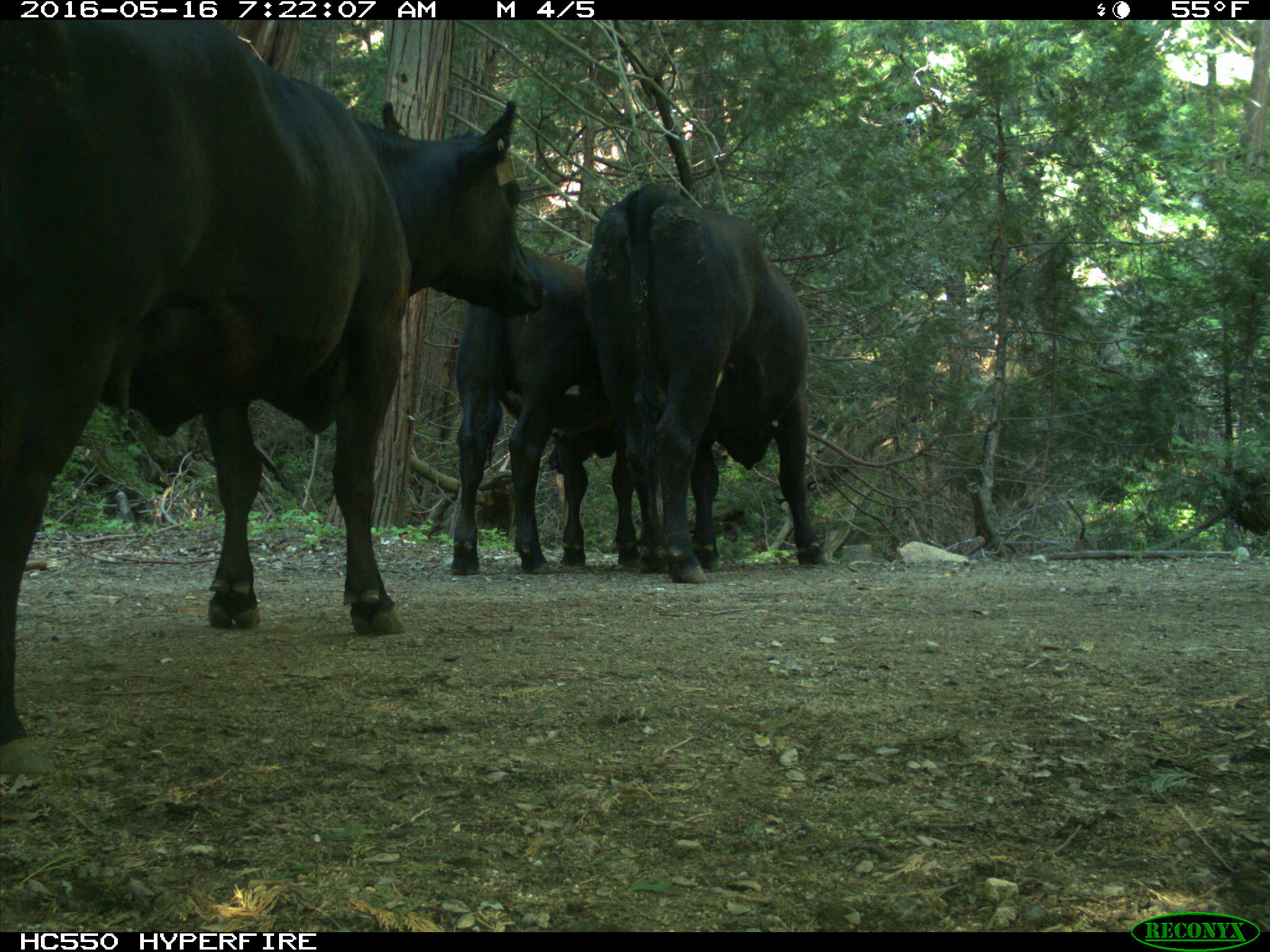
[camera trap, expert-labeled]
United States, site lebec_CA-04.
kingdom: Animalia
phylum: Chordata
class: Mammalia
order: Artiodactyla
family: Bovidae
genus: Bos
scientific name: Bos taurus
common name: domestic cow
Bos taurus (domestic cow).